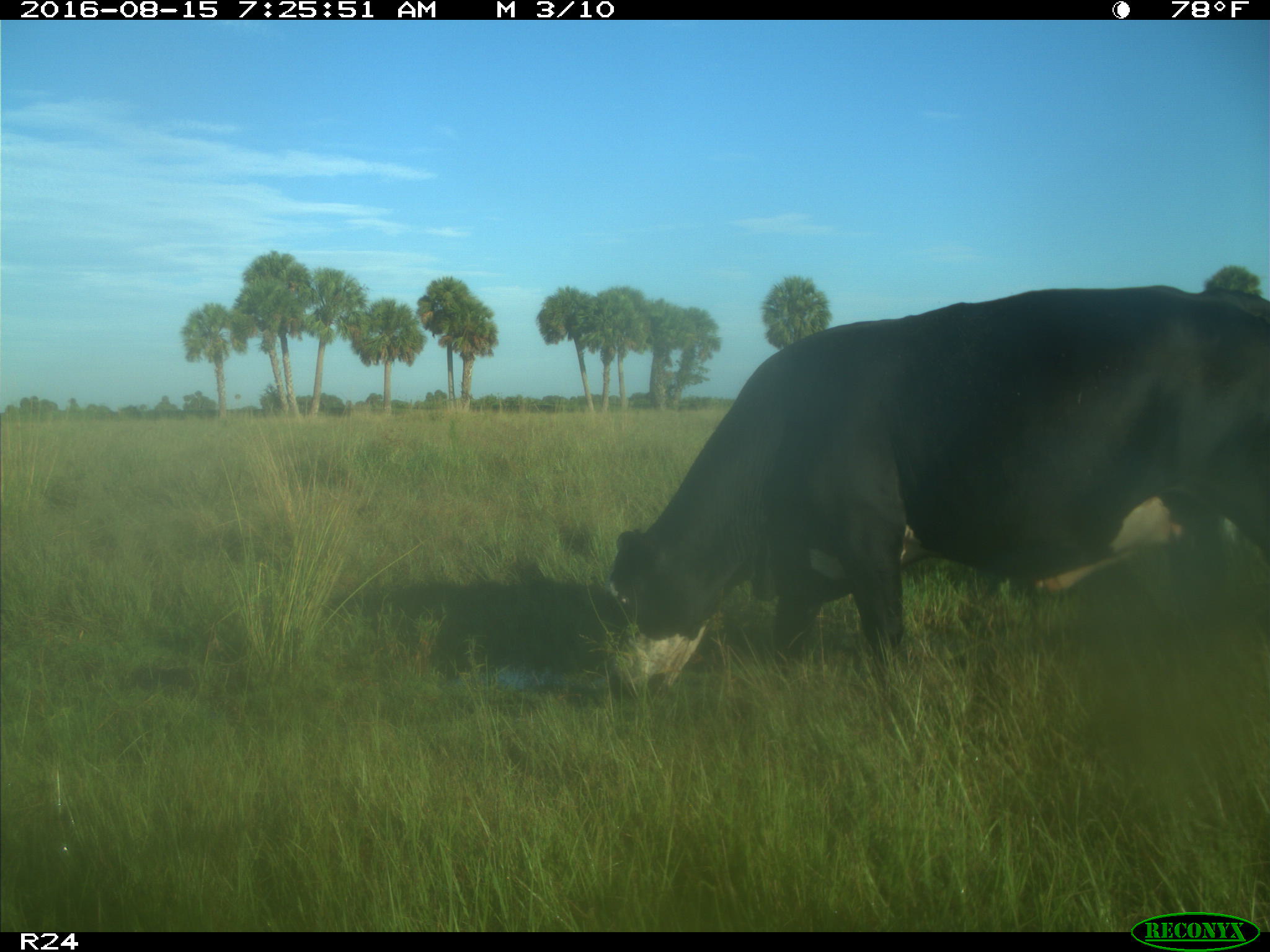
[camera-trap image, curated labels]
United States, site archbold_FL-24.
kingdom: Animalia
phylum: Chordata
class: Mammalia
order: Artiodactyla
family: Bovidae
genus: Bos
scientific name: Bos taurus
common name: domestic cow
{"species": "Bos taurus (domestic cow)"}